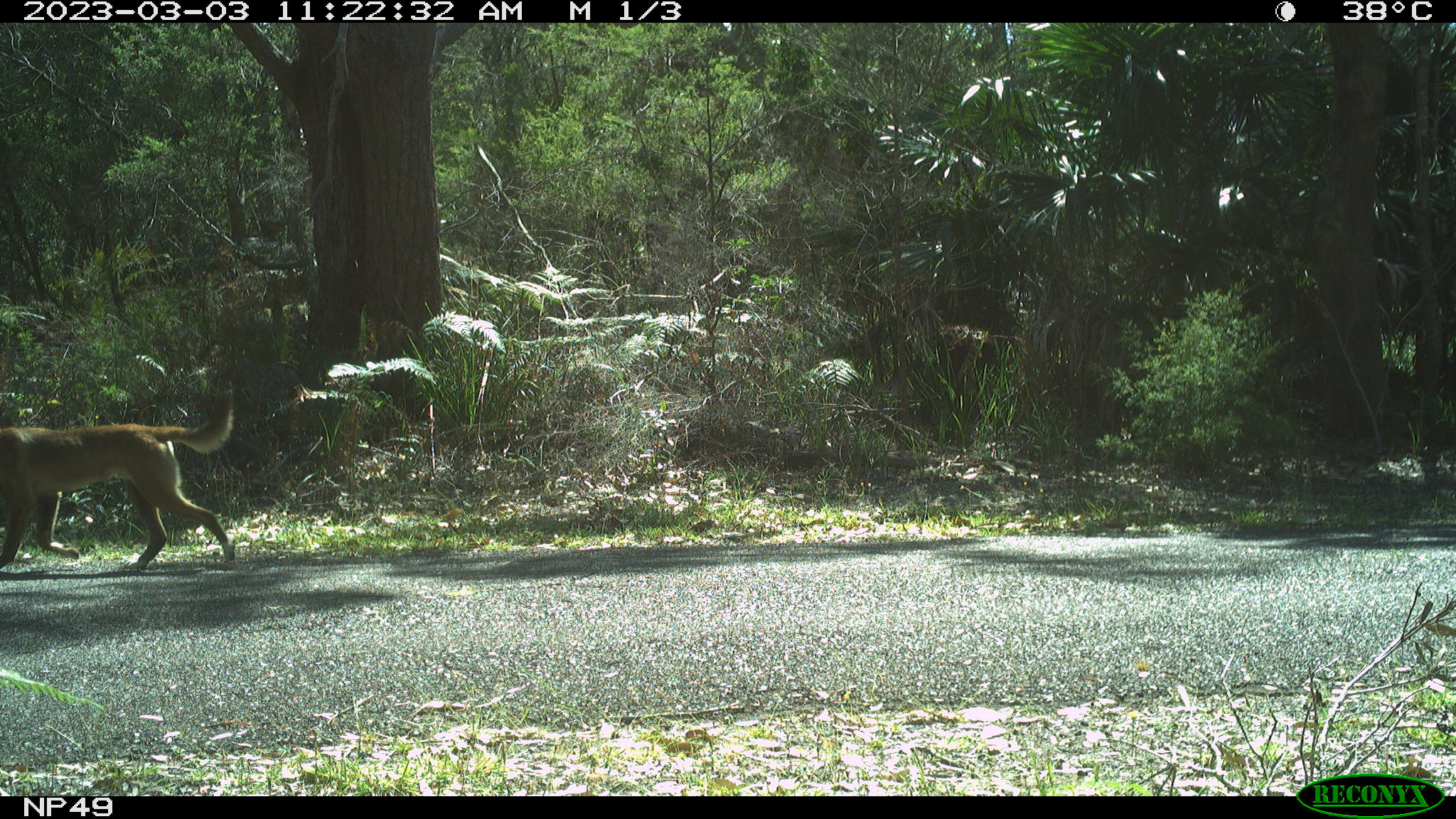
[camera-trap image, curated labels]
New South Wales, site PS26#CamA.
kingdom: Animalia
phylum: Chordata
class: Mammalia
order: Carnivora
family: Canidae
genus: Canis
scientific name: Canis familiaris dingo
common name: dingo